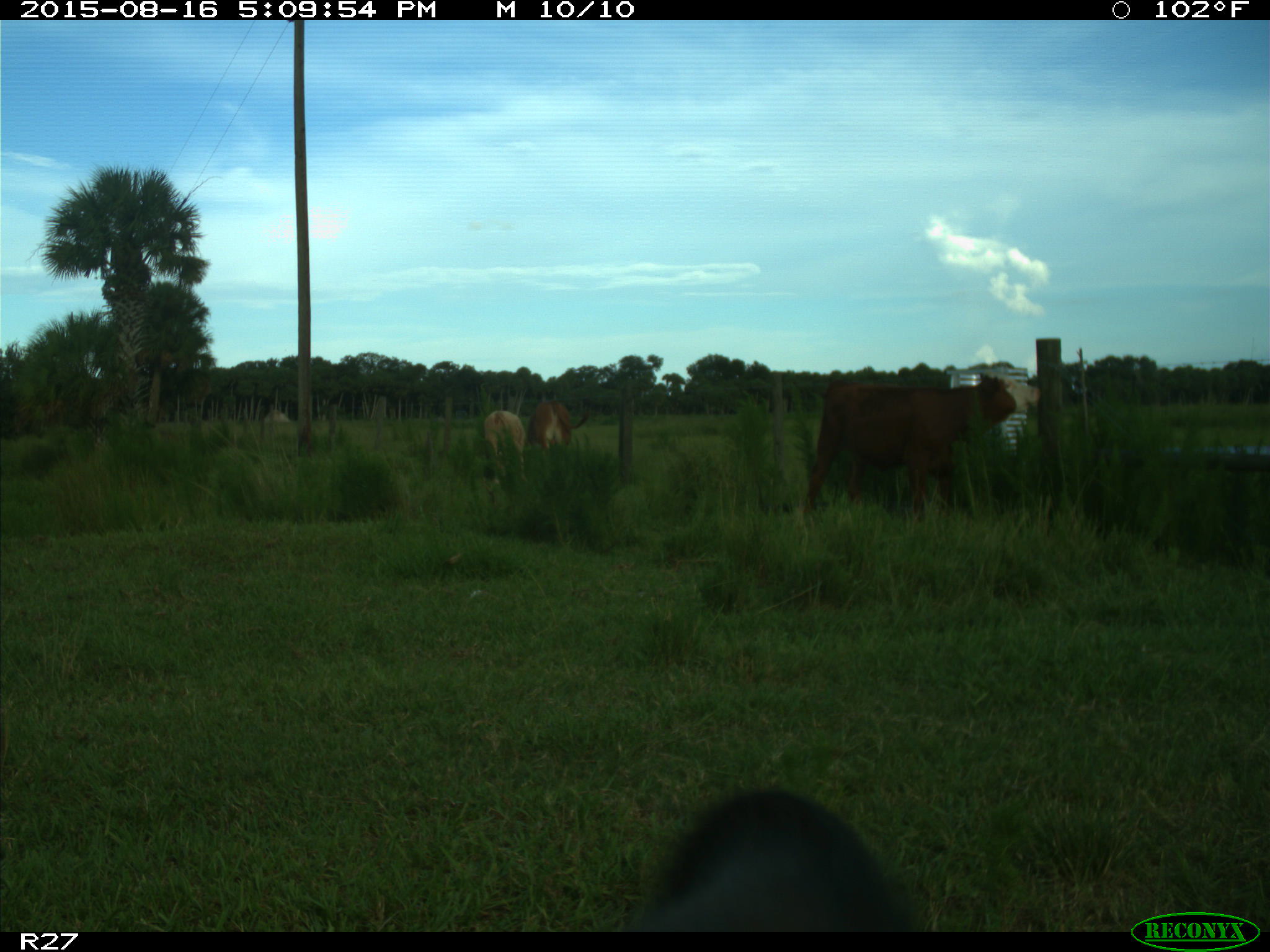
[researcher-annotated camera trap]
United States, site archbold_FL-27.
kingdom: Animalia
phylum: Chordata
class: Mammalia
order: Artiodactyla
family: Bovidae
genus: Bos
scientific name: Bos taurus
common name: domestic cow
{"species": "Bos taurus (domestic cow)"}